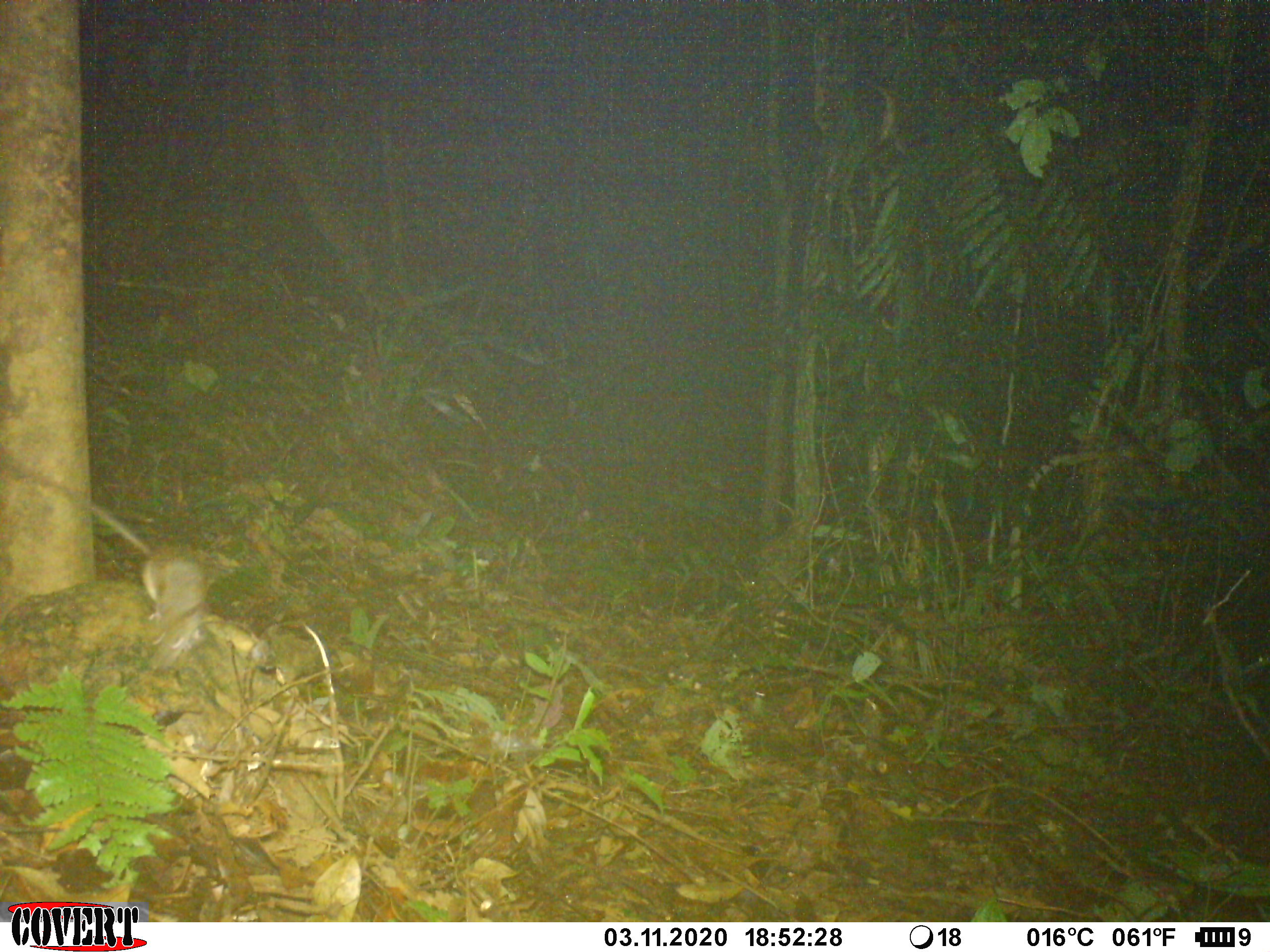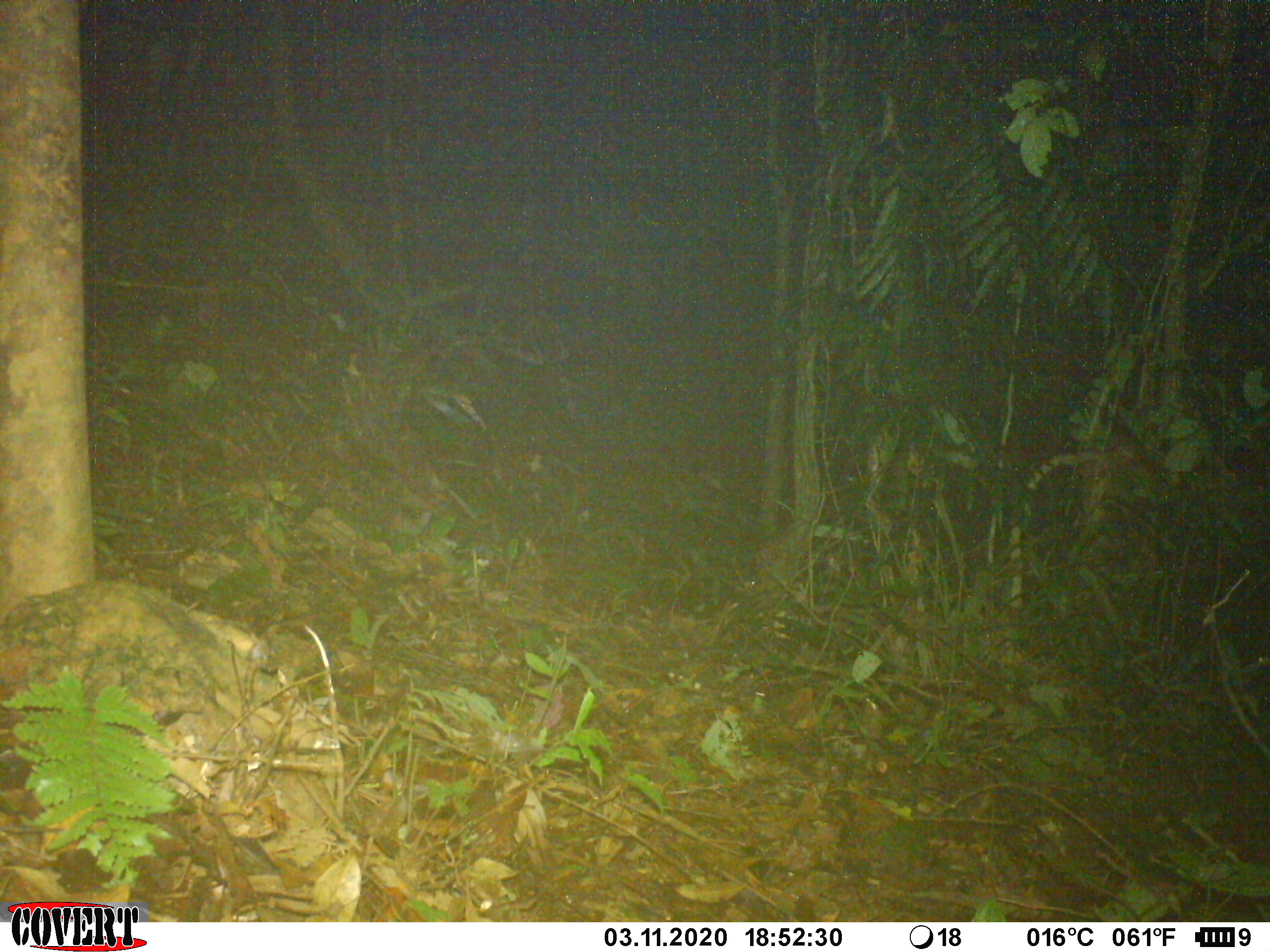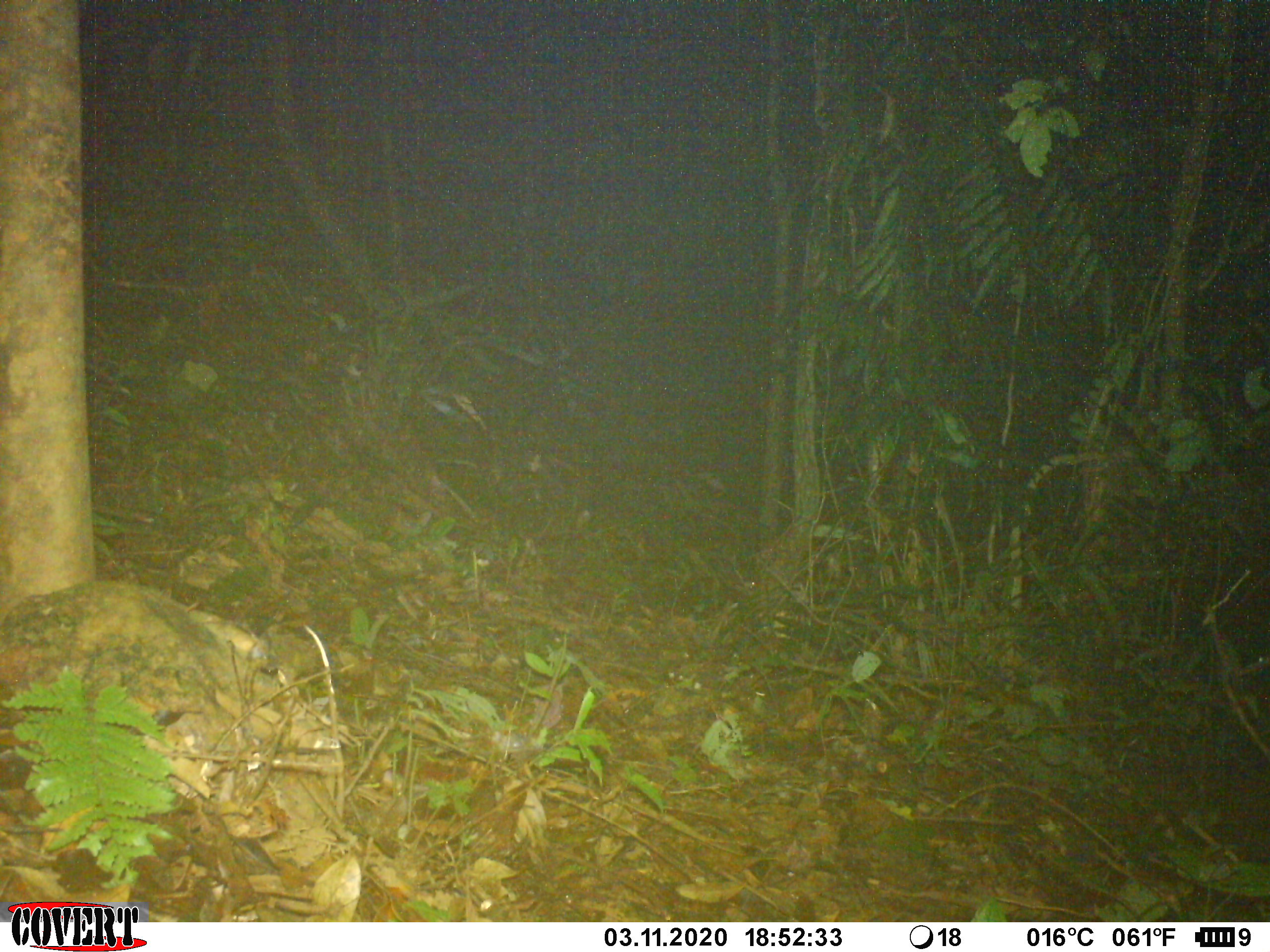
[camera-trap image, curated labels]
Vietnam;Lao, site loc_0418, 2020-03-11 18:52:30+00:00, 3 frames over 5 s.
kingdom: Animalia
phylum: Chordata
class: Mammalia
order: Rodentia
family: Muridae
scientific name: Muridae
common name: old-world mice and rats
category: unidentified murid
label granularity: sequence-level